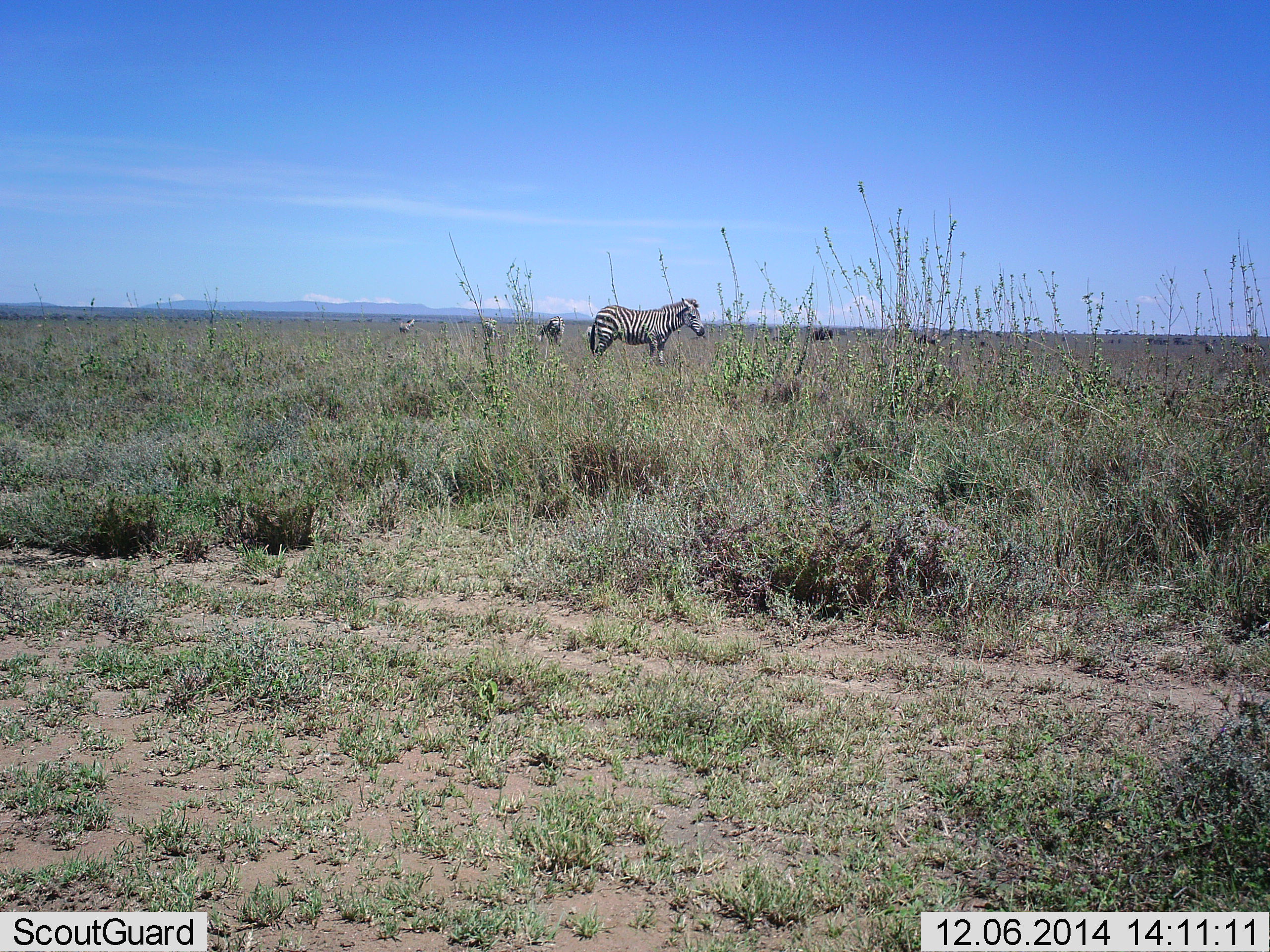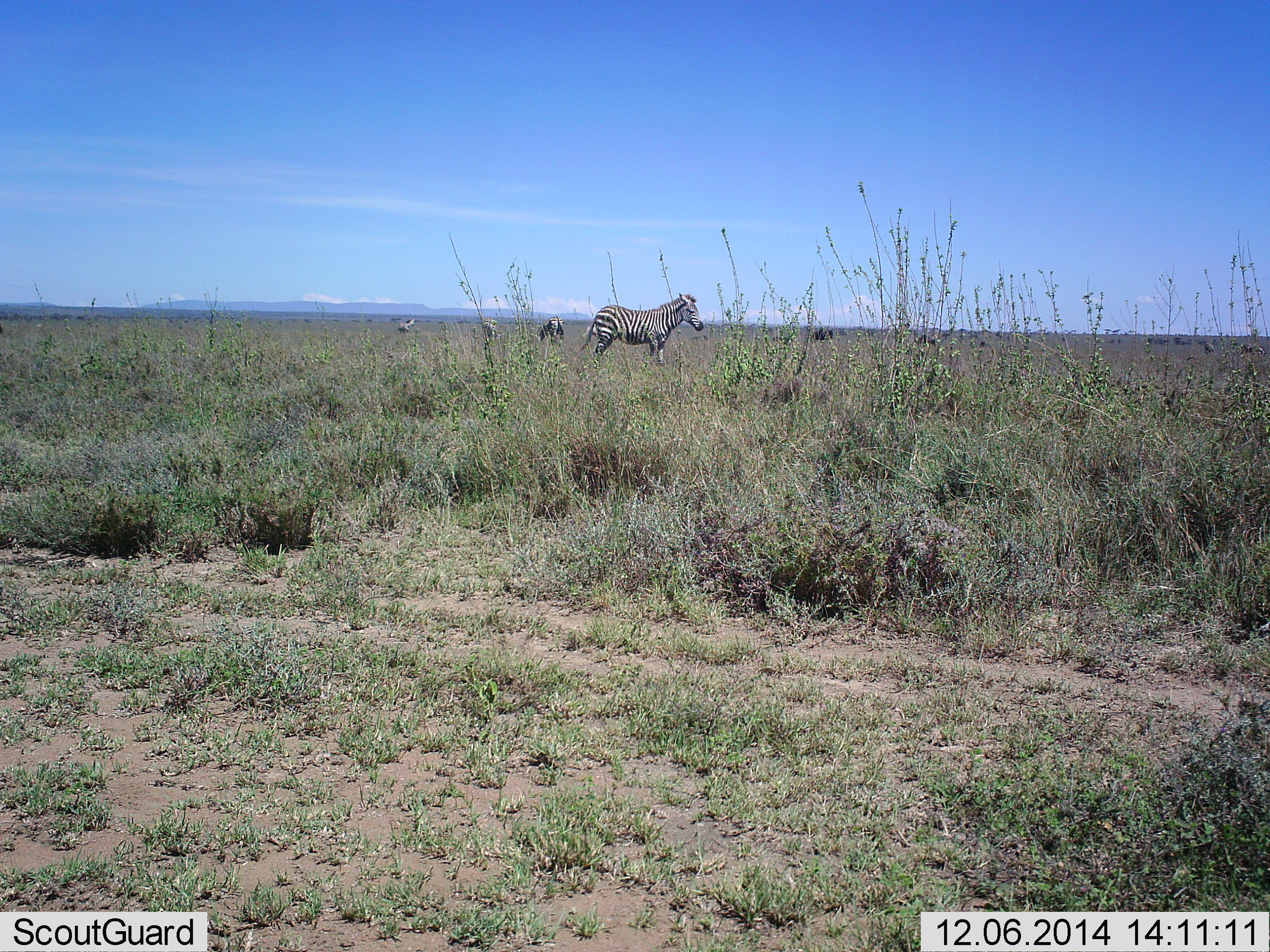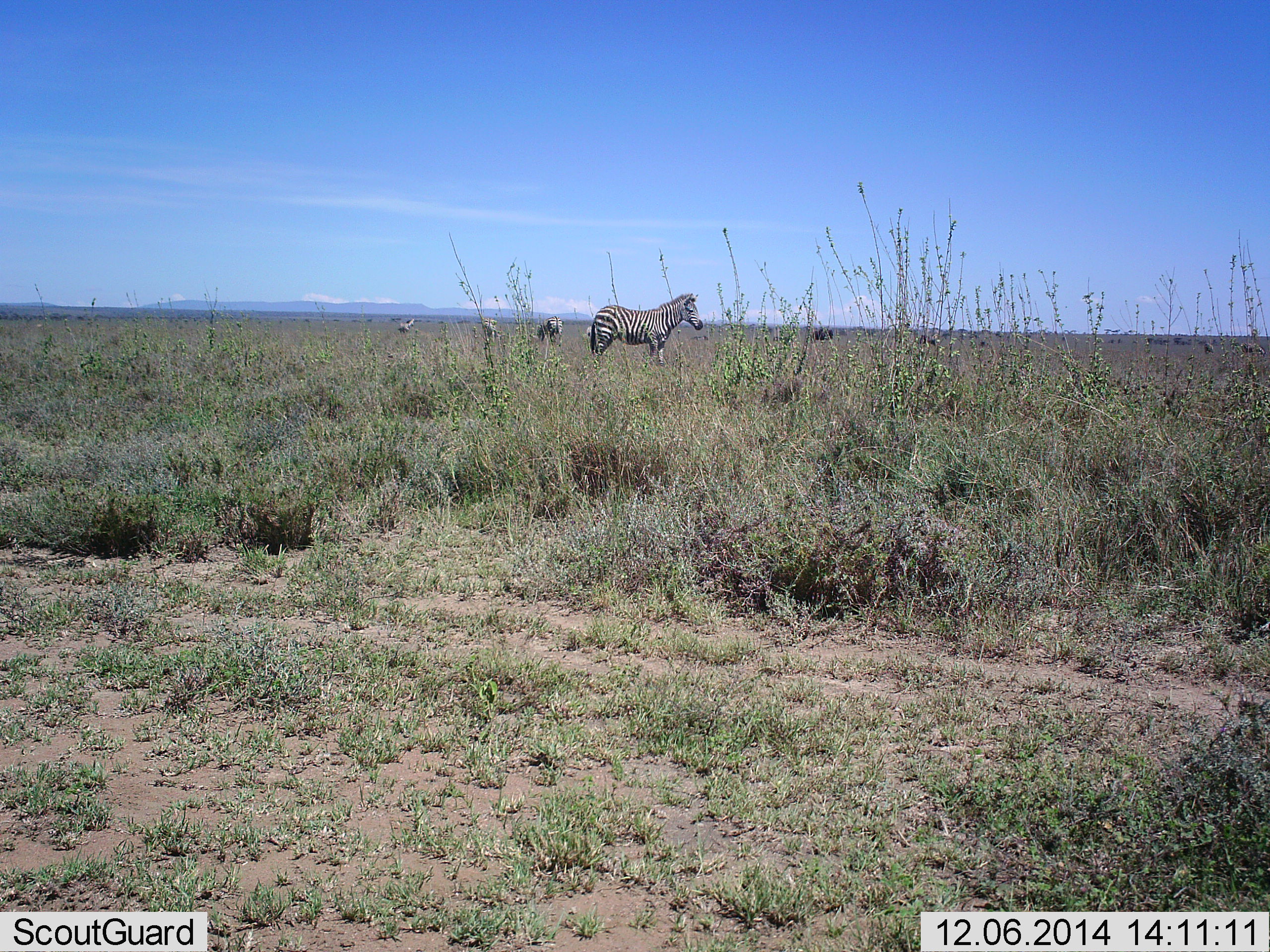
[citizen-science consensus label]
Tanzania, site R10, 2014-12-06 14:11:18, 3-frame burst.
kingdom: Animalia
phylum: Chordata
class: Mammalia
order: Perissodactyla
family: Equidae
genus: Equus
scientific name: Equus quagga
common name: plains zebra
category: zebra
Zebra (plains zebra) (Equus quagga), count 4. Behavior (volunteer vote fractions): standing 91%, resting 0%, moving 18%, interacting 0%. Young present (vote fraction): 0%. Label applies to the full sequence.